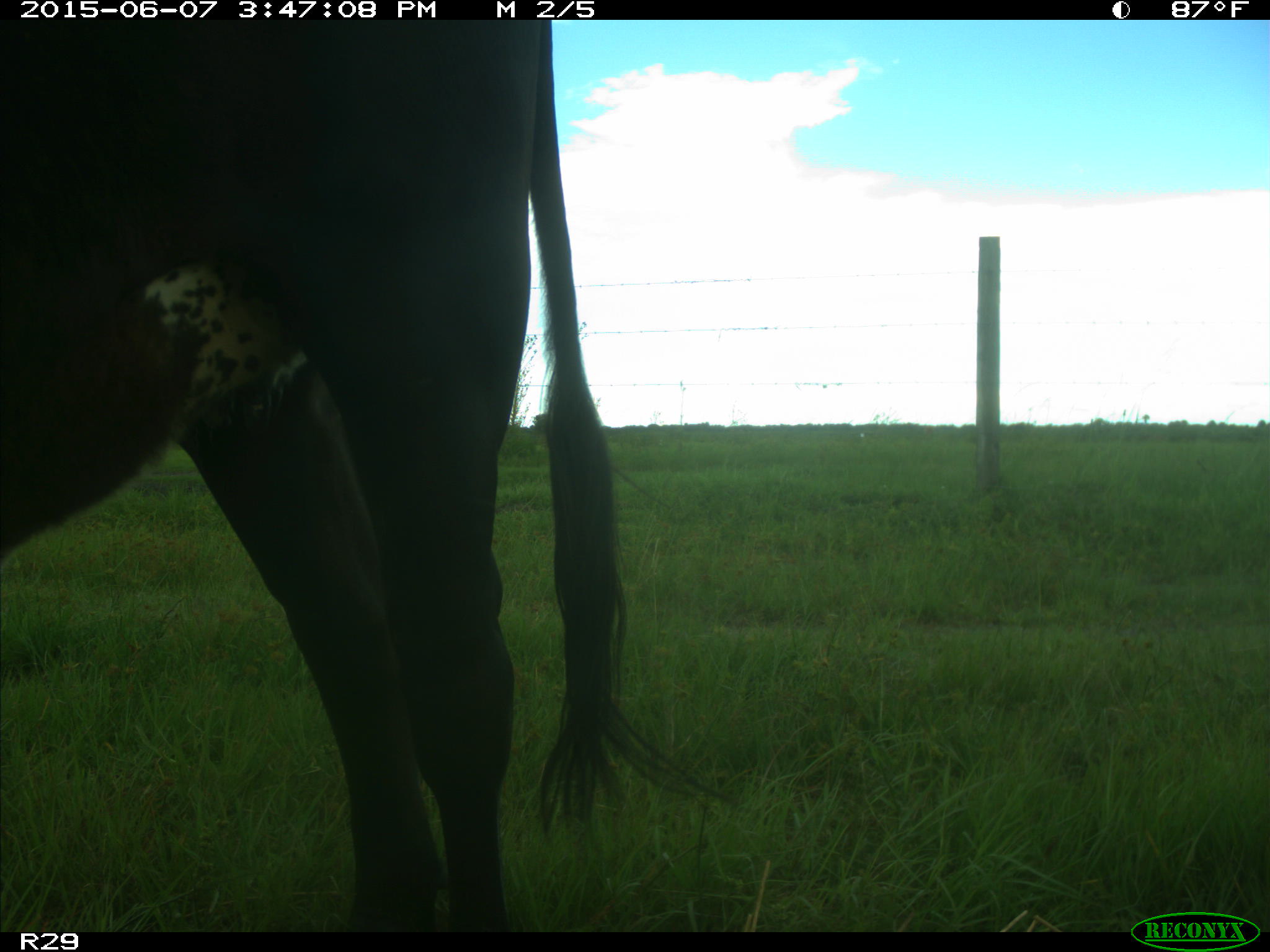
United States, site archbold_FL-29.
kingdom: Animalia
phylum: Chordata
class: Mammalia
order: Artiodactyla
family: Bovidae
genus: Bos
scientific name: Bos taurus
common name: domestic cow